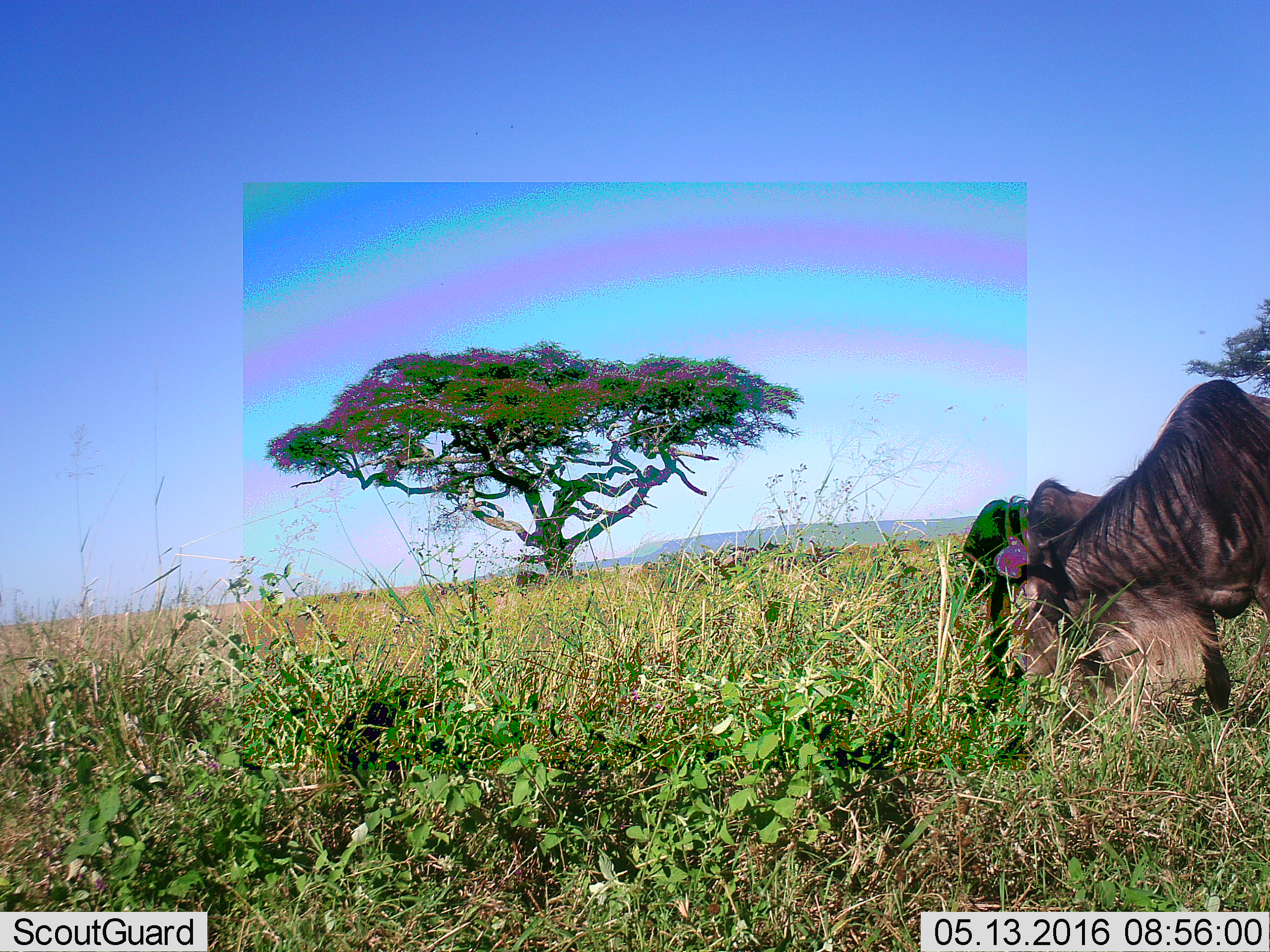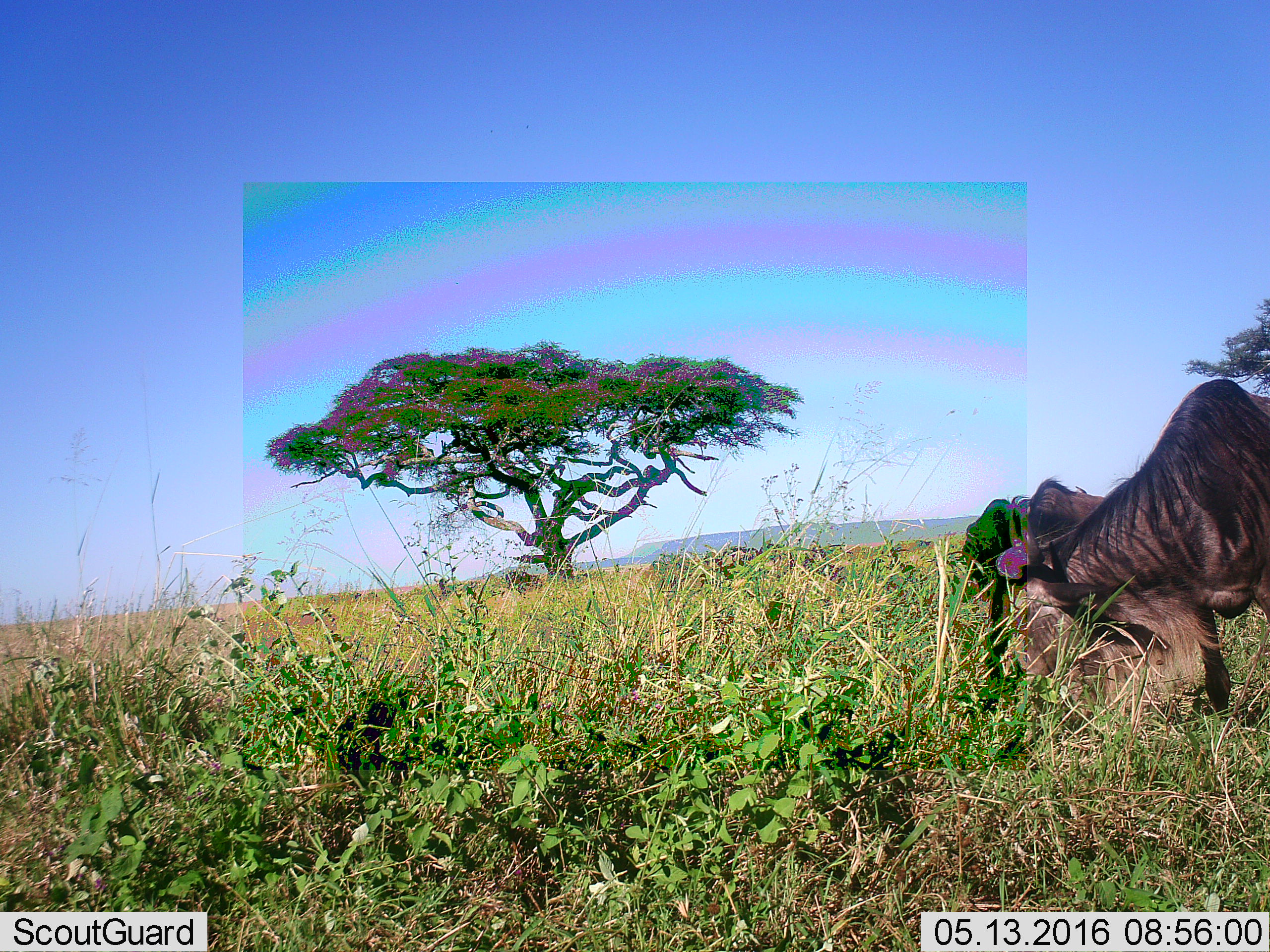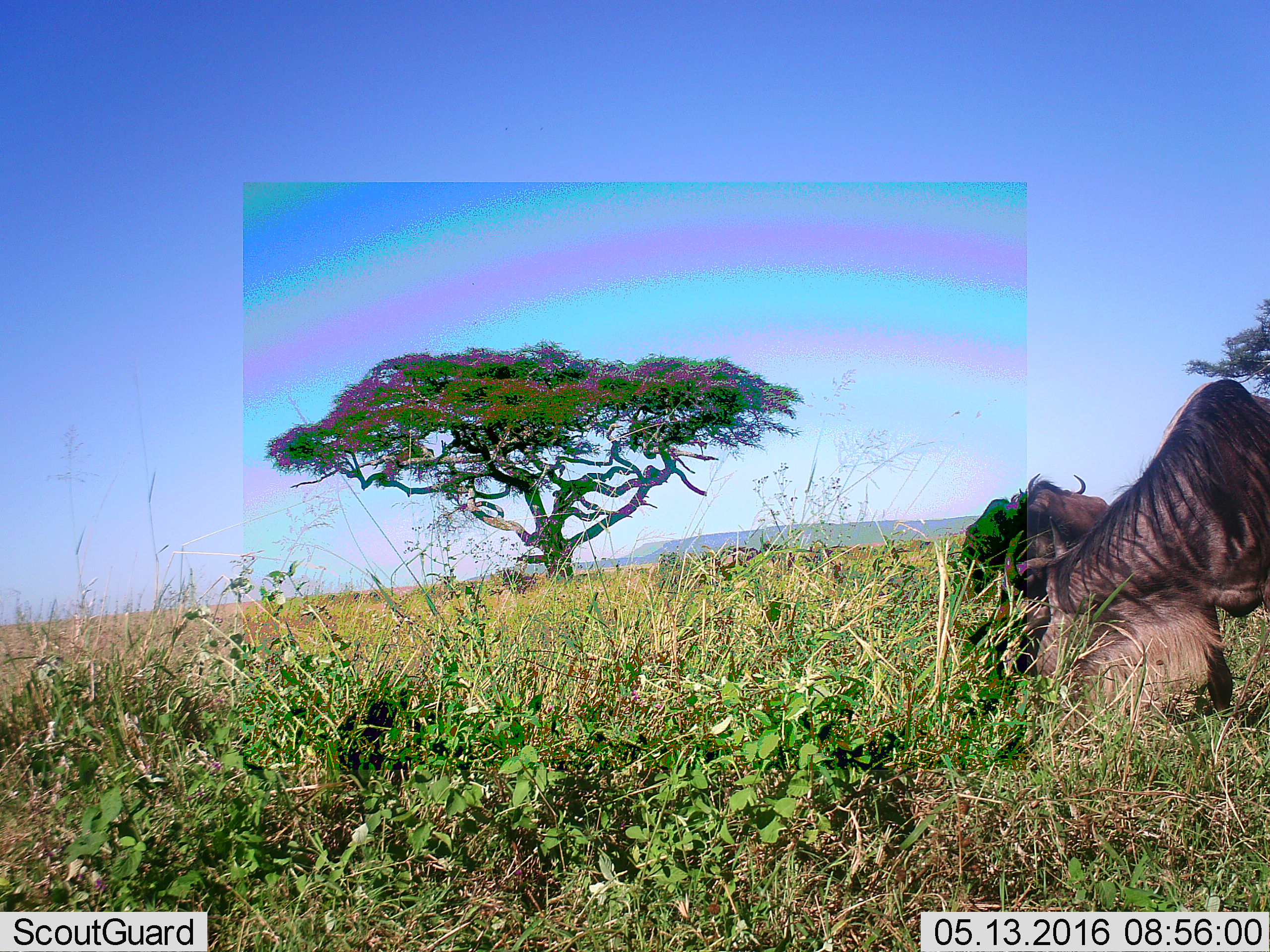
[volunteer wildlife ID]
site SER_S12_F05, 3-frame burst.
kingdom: Animalia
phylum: Chordata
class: Mammalia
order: Artiodactyla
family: Bovidae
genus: Connochaetes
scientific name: Connochaetes taurinus taurinus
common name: blue wildebeest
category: wildebeestblue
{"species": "wildebeestblue (blue wildebeest) (Connochaetes taurinus taurinus)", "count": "4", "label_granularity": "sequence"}